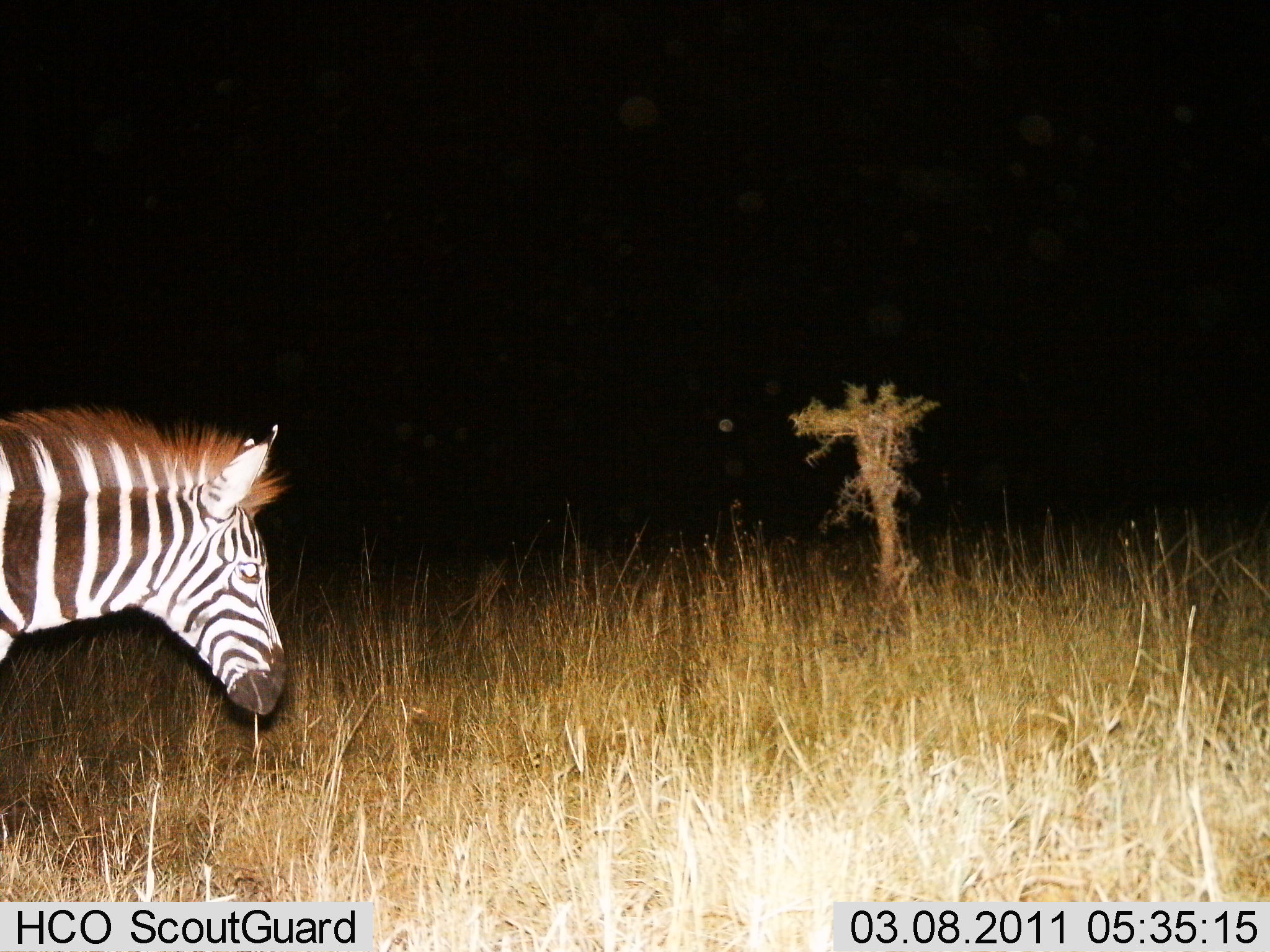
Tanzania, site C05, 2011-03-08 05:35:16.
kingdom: Animalia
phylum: Chordata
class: Mammalia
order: Perissodactyla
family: Equidae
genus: Equus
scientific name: Equus quagga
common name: plains zebra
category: zebra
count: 1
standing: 70%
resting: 0%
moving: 30%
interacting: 0%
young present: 0%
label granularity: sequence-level